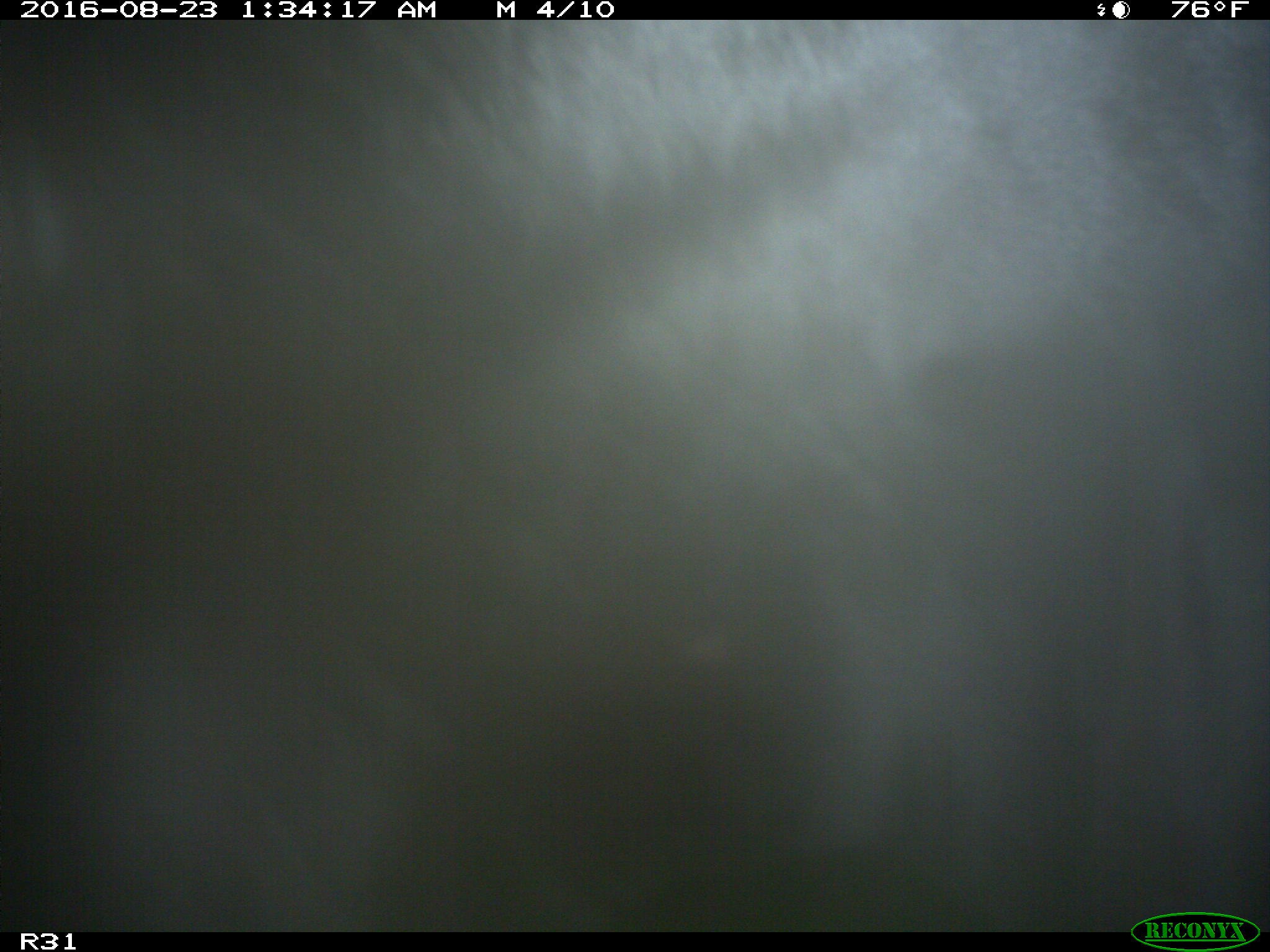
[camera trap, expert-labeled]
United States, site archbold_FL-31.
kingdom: Animalia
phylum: Chordata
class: Mammalia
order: Artiodactyla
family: Bovidae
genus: Bos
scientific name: Bos taurus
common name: domestic cow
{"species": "Bos taurus (domestic cow)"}